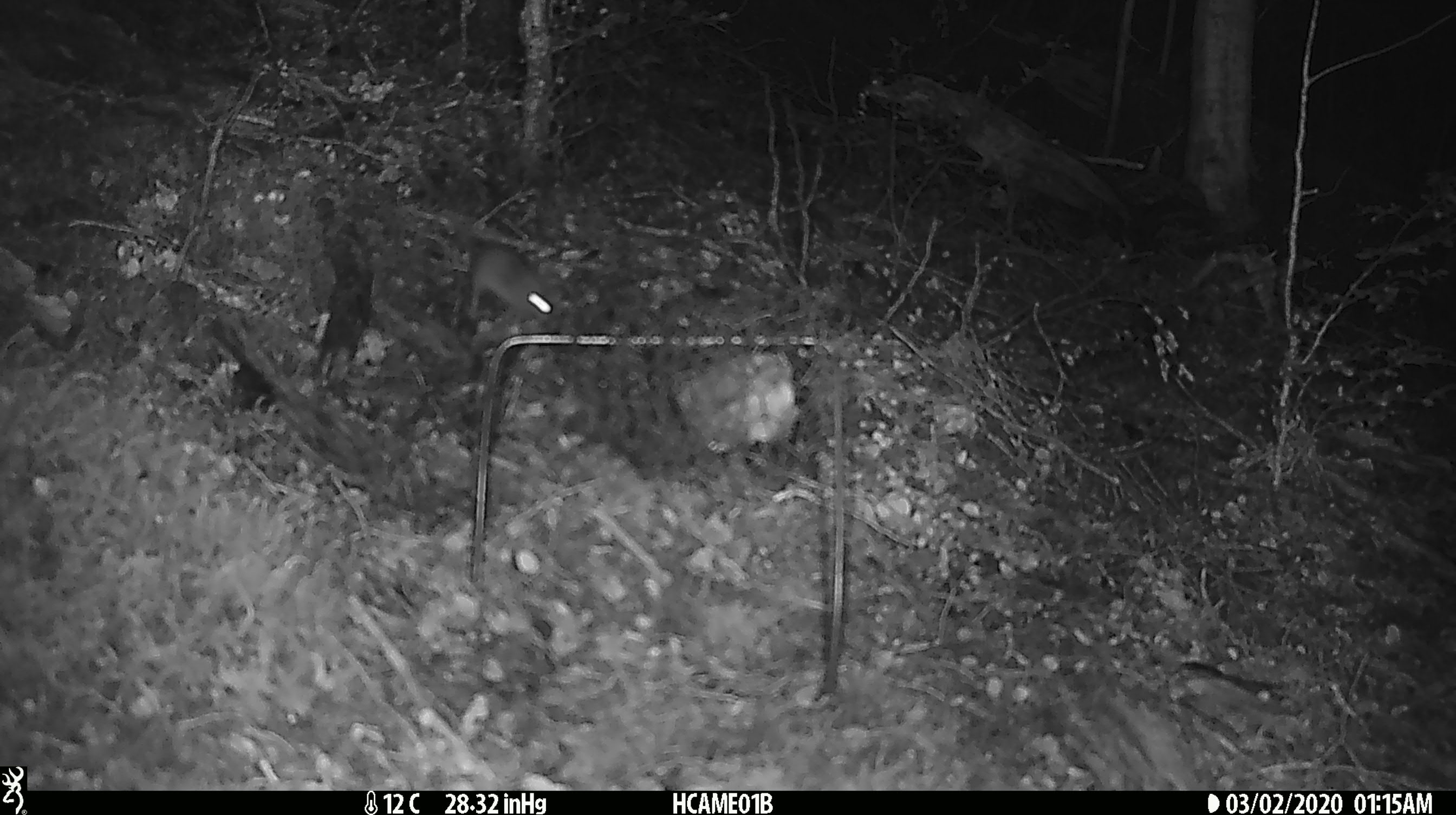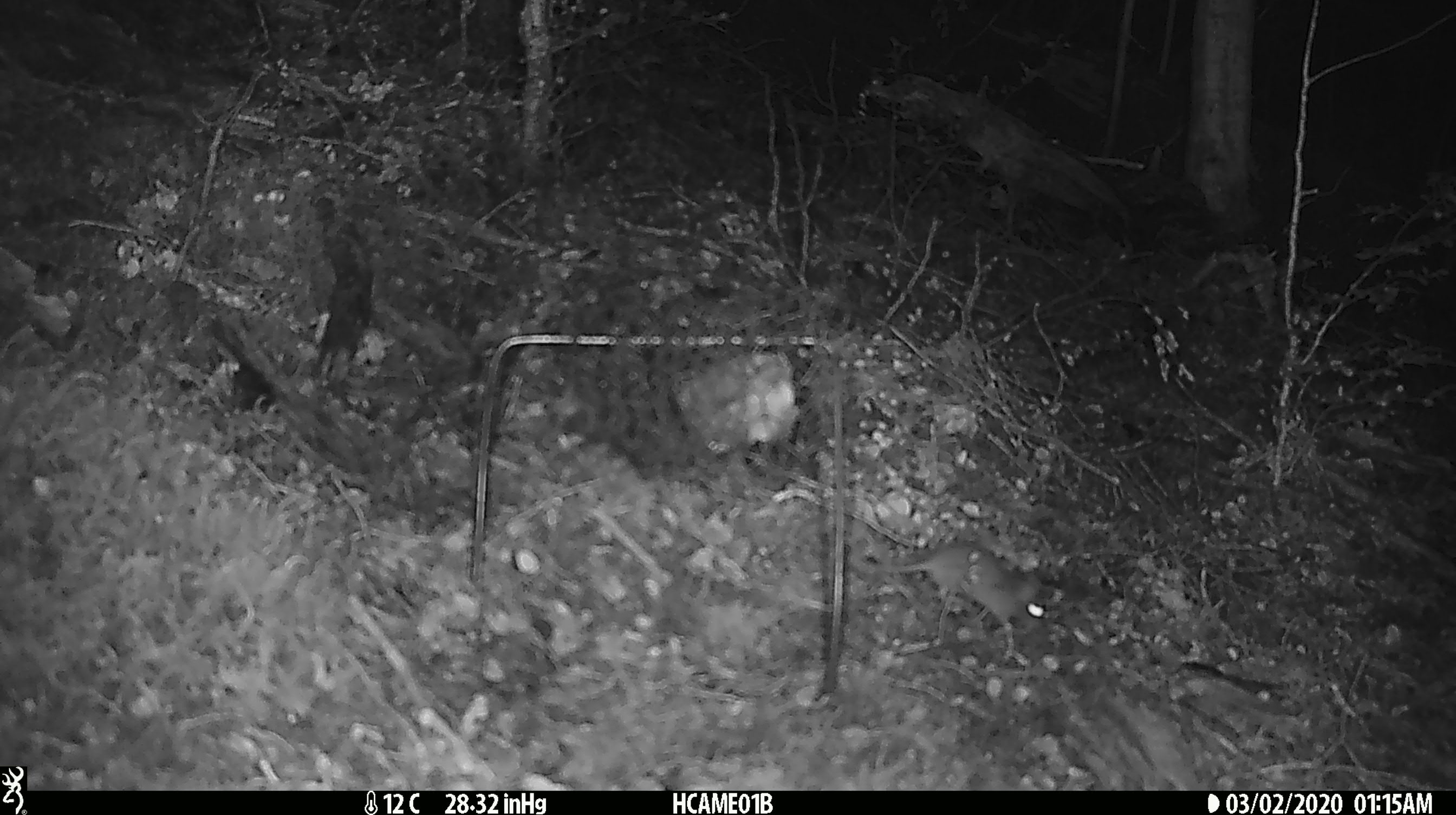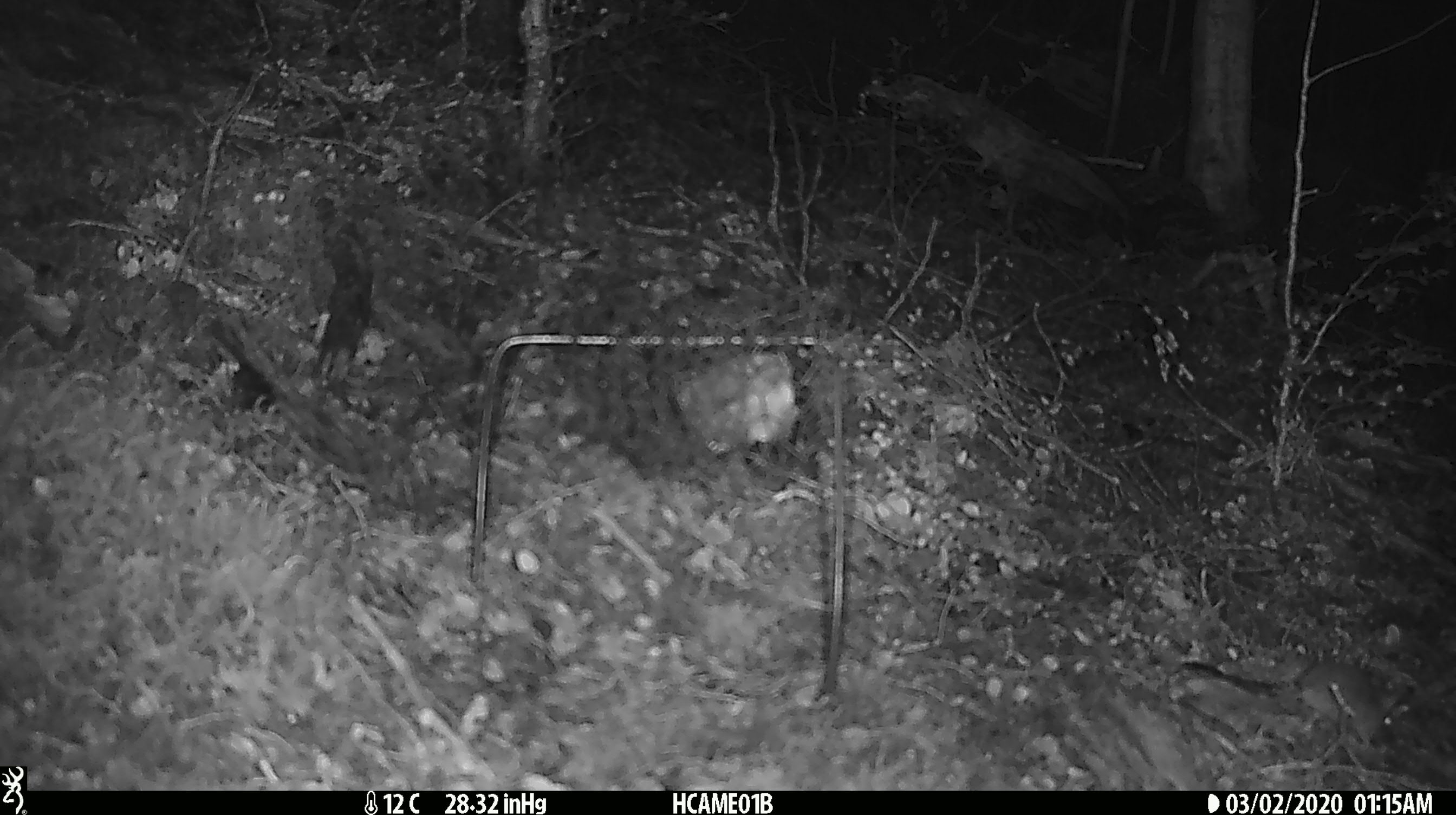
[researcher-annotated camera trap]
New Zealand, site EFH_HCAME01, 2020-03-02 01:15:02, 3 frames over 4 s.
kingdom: Animalia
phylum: Chordata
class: Mammalia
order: Rodentia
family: Muridae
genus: Mus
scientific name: Mus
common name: mouse